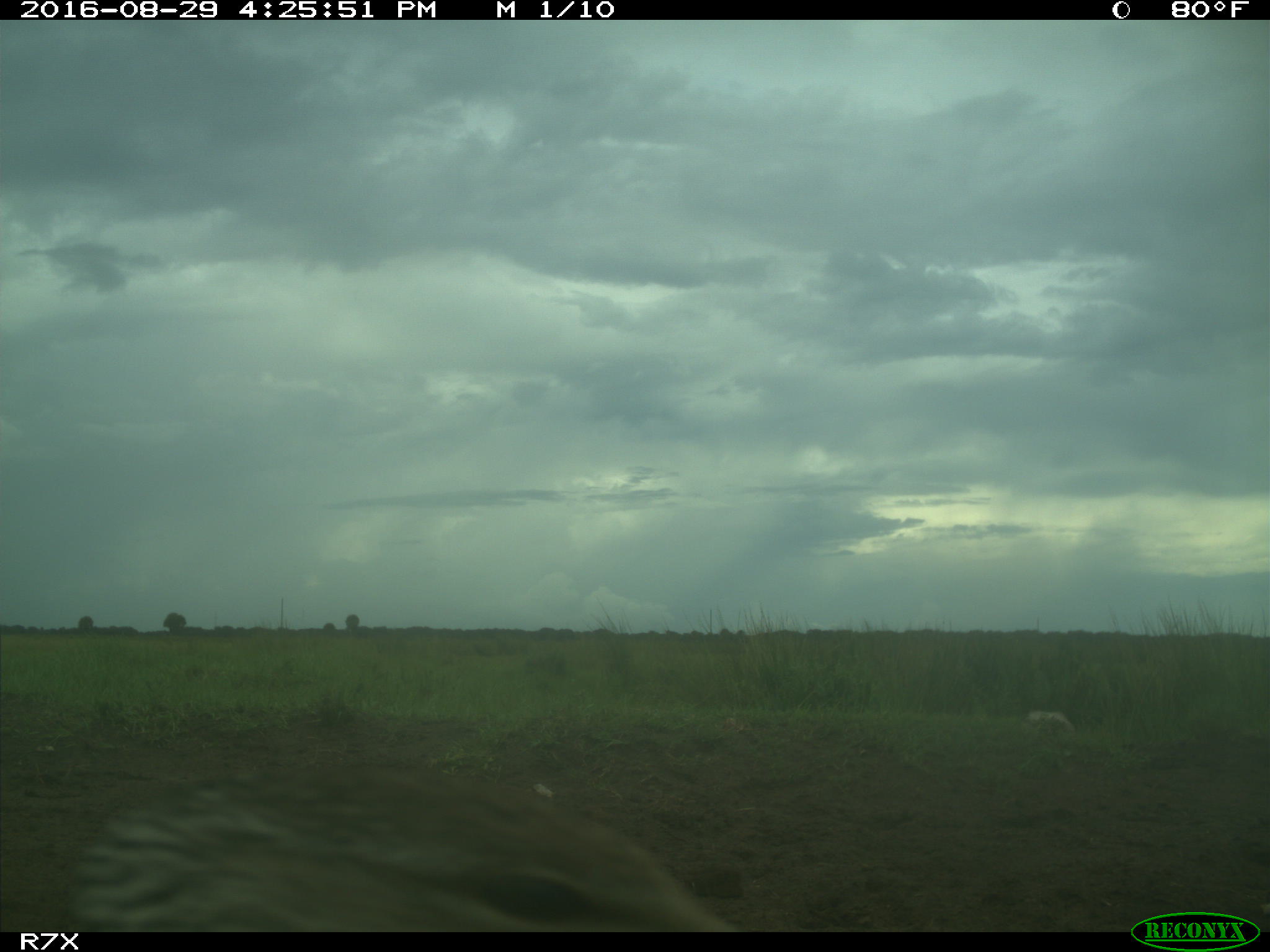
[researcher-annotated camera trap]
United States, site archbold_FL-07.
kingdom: Animalia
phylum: Chordata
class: Aves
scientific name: Aves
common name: birds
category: unidentified bird